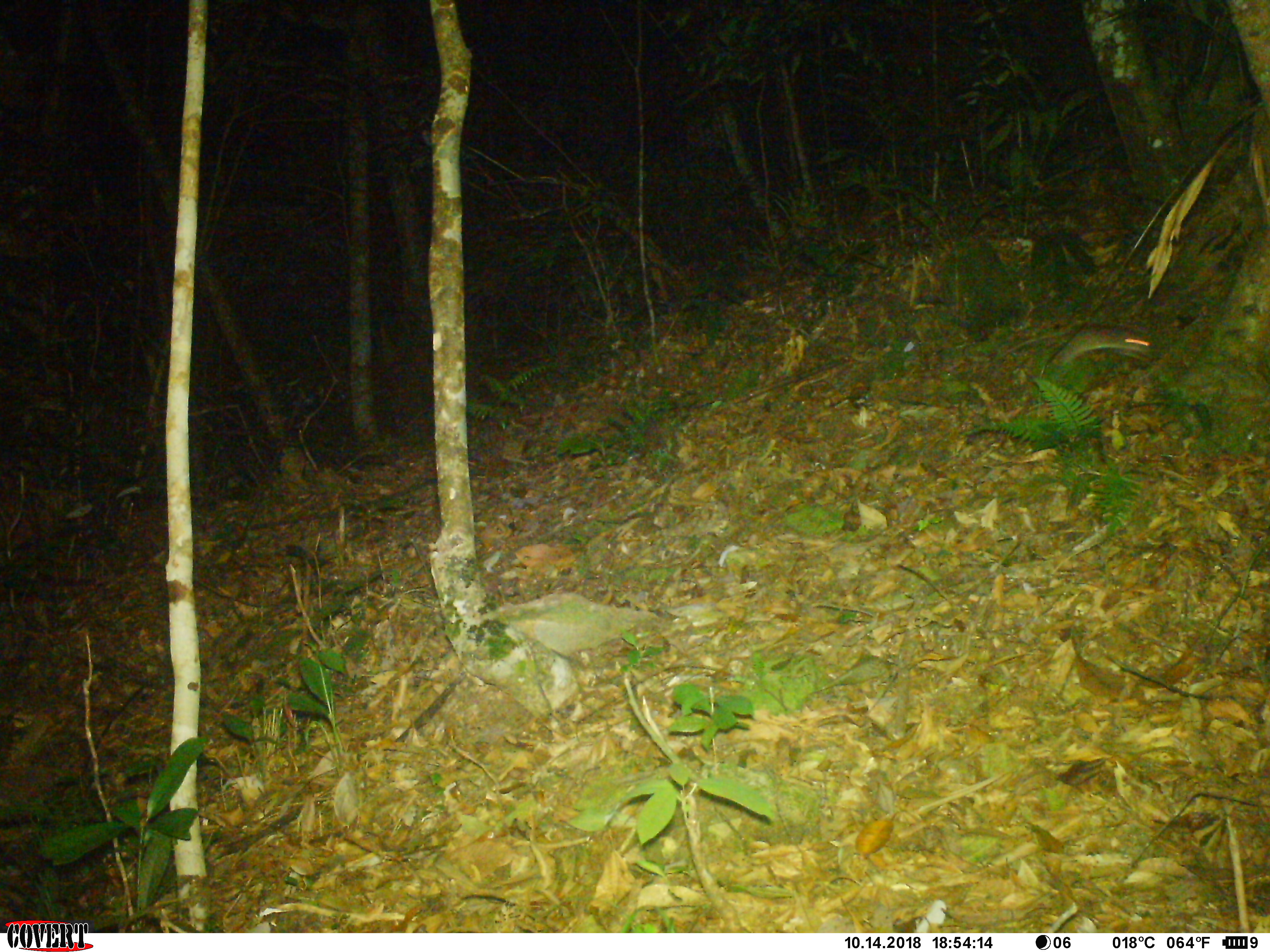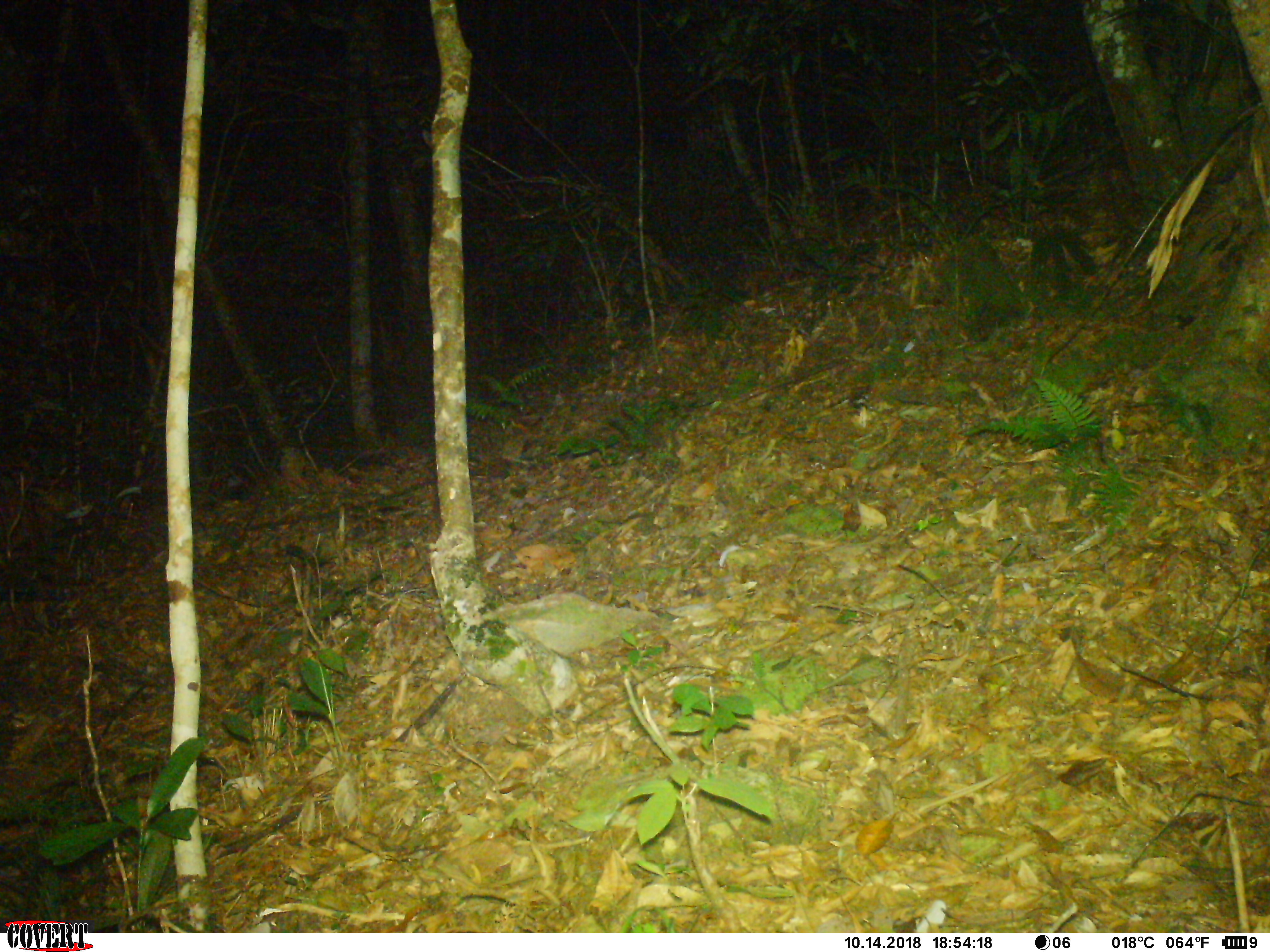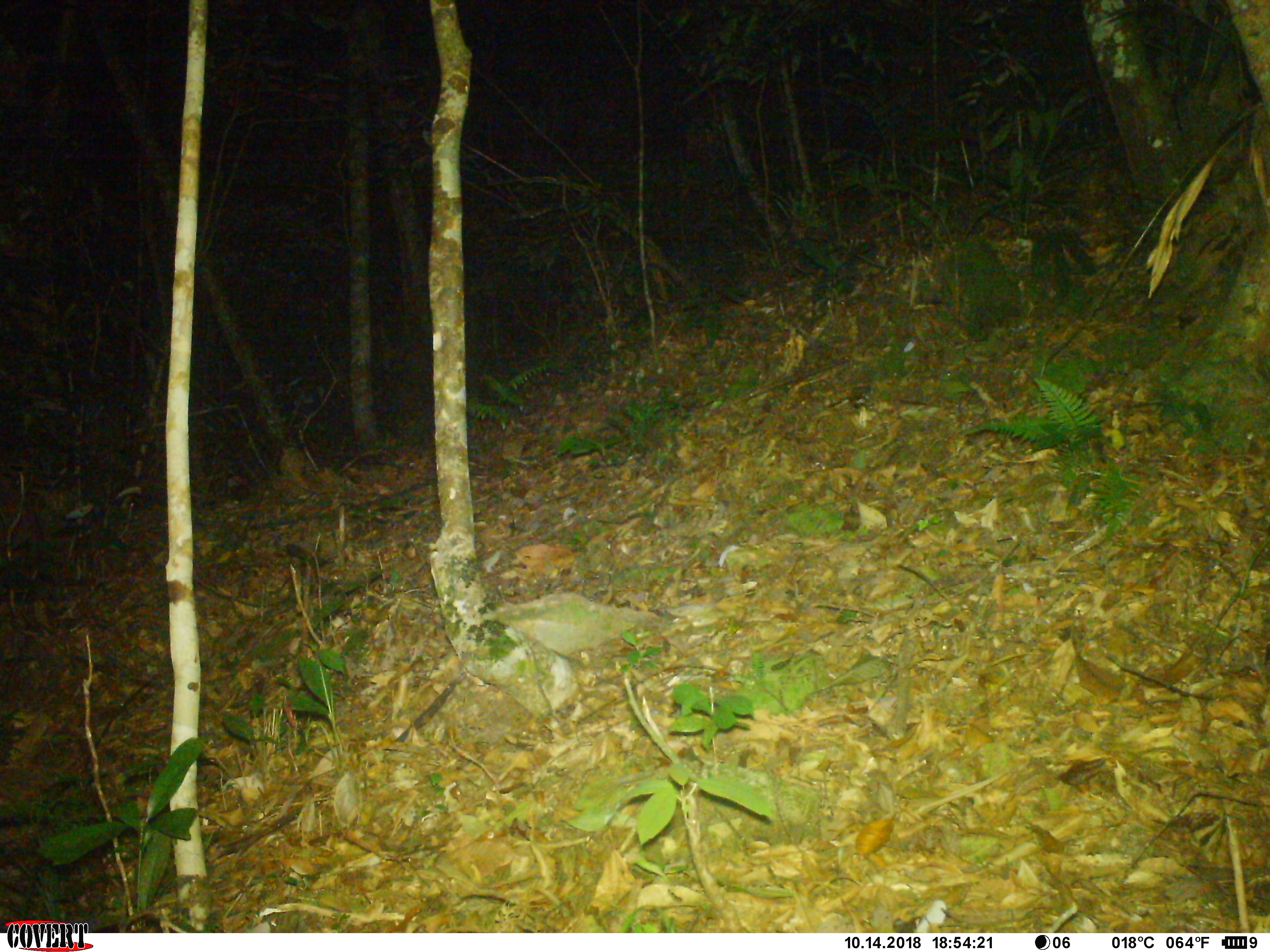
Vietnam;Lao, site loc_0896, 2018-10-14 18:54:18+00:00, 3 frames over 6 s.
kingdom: Animalia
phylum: Chordata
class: Mammalia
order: Rodentia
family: Muridae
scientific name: Muridae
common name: old-world mice and rats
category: unidentified murid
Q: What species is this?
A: Unidentified murid (old-world mice and rats) (Muridae).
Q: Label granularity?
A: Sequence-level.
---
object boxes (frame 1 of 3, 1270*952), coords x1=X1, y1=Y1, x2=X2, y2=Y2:
unidentified murid: x1=1045, y1=323, x2=1153, y2=366